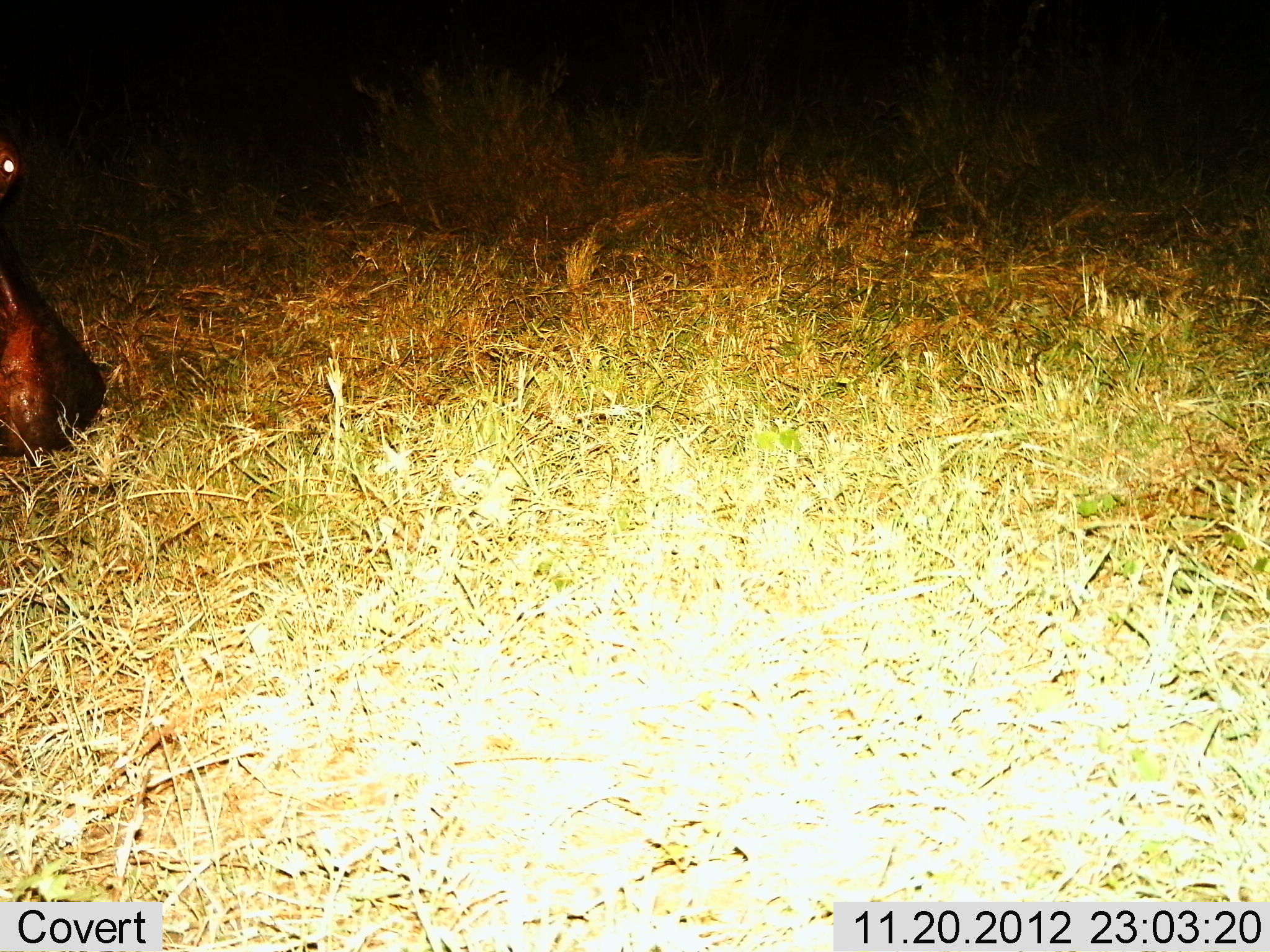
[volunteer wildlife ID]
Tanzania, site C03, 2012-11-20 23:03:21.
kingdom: Animalia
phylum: Chordata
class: Mammalia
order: Artiodactyla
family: Hippopotamidae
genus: Hippopotamus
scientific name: Hippopotamus amphibius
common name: hippopotamus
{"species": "hippopotamus (Hippopotamus amphibius)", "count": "1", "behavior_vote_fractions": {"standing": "24%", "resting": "0%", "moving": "12%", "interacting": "0%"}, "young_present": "0%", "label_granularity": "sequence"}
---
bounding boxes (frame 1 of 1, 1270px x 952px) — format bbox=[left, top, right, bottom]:
animal: bbox=[0, 133, 110, 462]